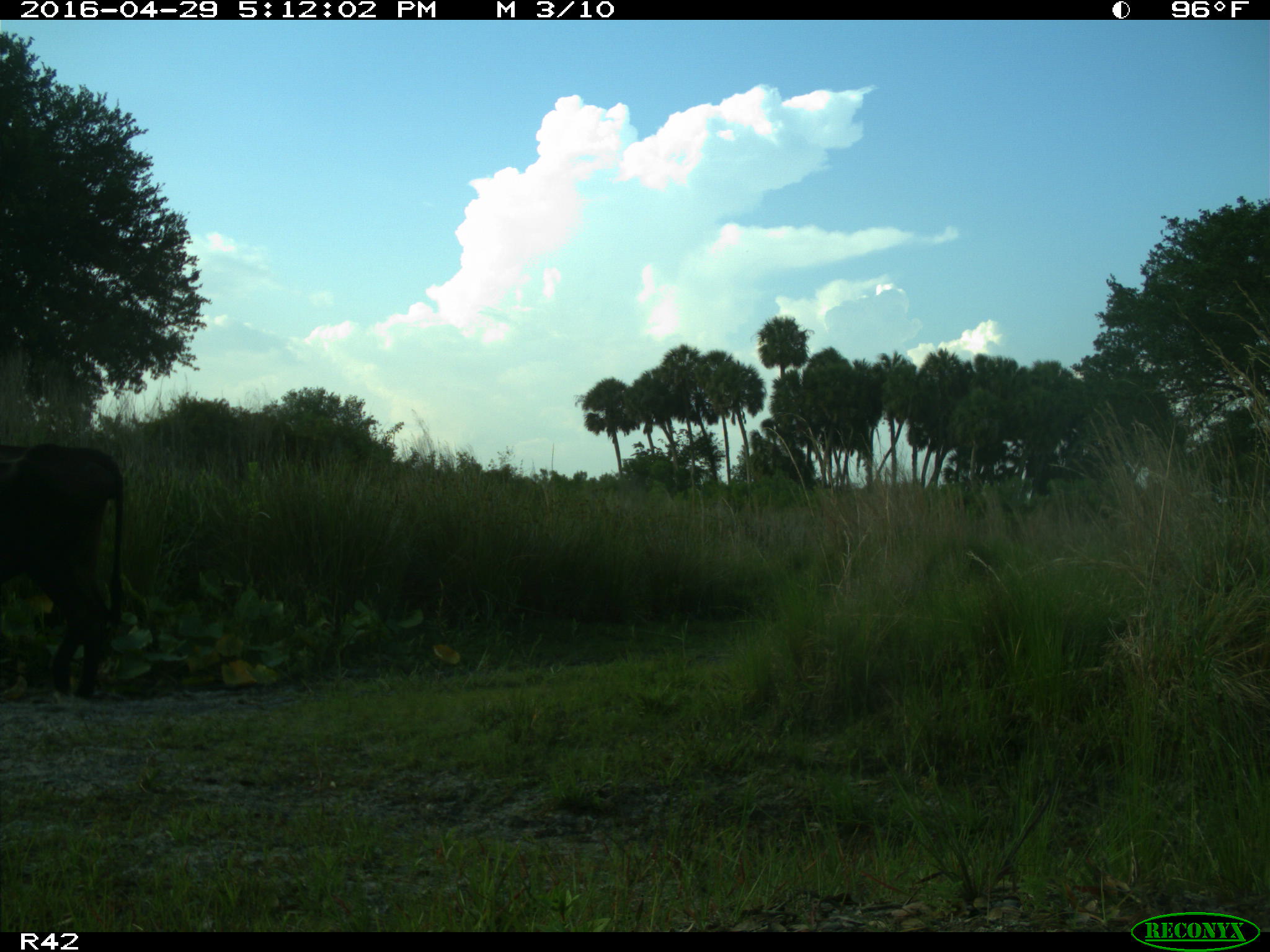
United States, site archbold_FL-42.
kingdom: Animalia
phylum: Chordata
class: Mammalia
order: Artiodactyla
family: Bovidae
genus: Bos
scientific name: Bos taurus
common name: domestic cow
Bos taurus (domestic cow).